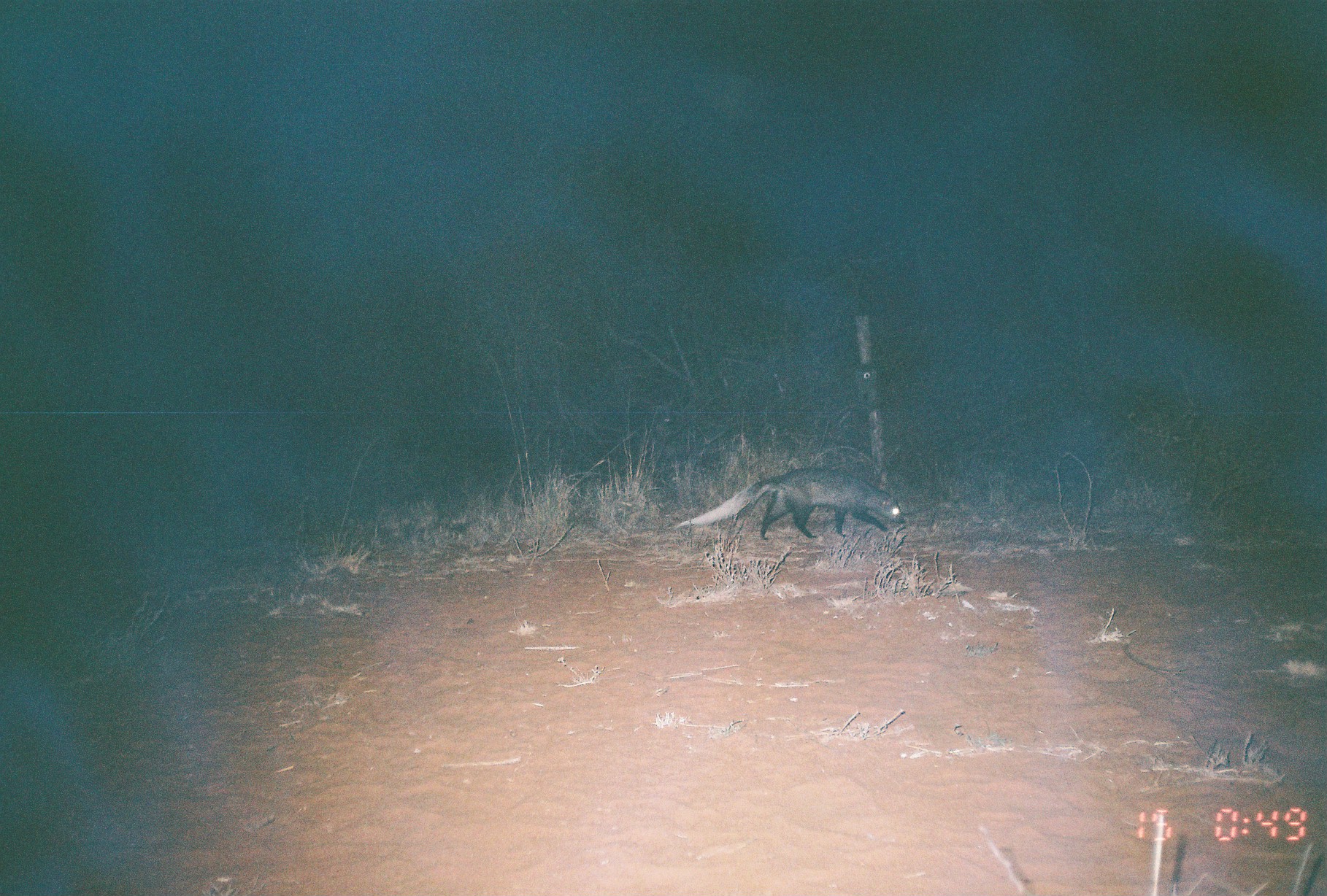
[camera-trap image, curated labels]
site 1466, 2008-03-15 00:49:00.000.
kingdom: Animalia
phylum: Chordata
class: Mammalia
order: Carnivora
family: Herpestidae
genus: Ichneumia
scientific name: Ichneumia albicauda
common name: white-tailed mongoose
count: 1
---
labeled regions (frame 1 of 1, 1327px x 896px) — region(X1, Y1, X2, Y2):
ichneumia albicauda: region(674, 465, 906, 542)